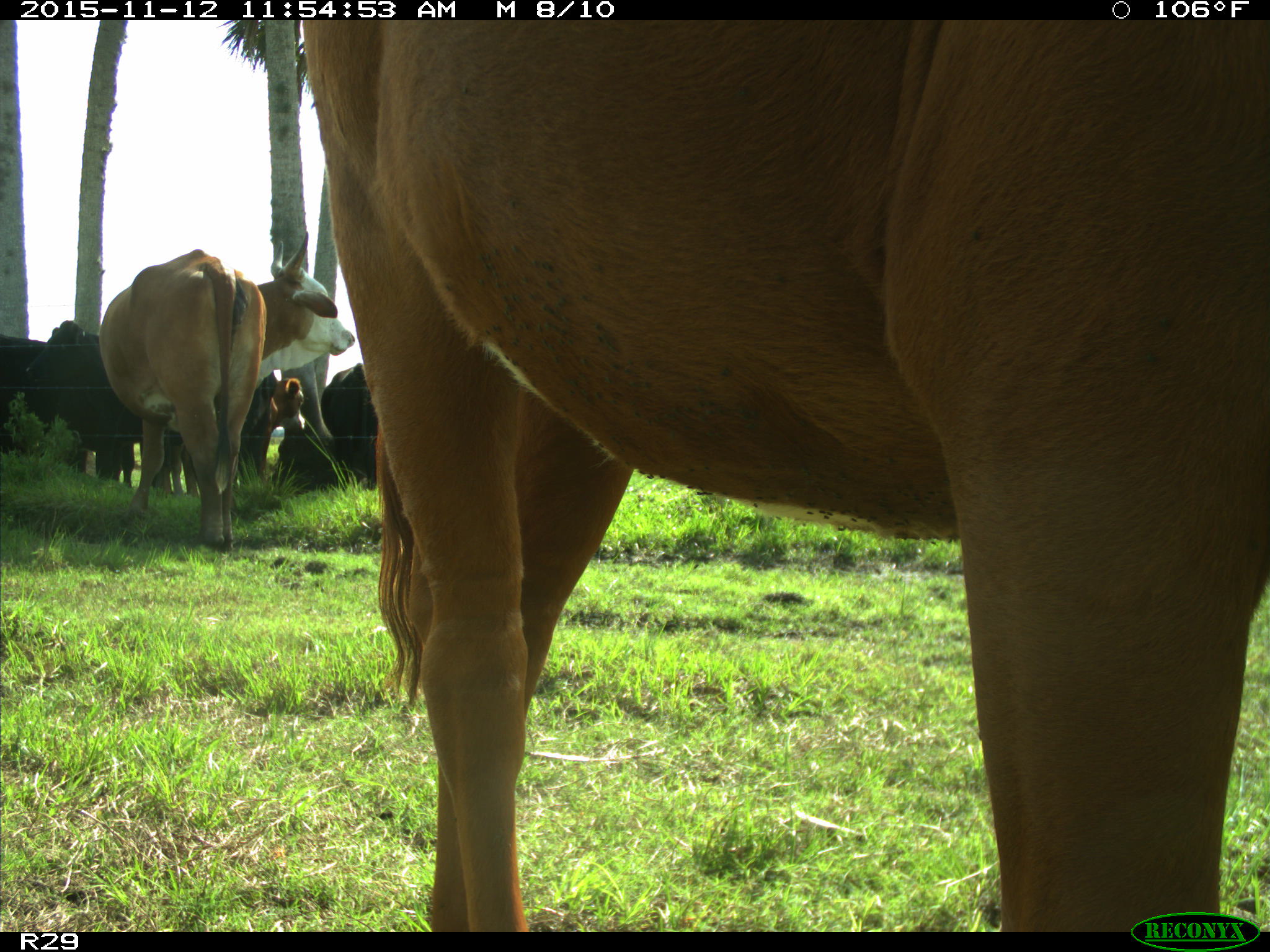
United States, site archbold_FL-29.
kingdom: Animalia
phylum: Chordata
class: Mammalia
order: Artiodactyla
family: Bovidae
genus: Bos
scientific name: Bos taurus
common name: domestic cow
Bos taurus (domestic cow).